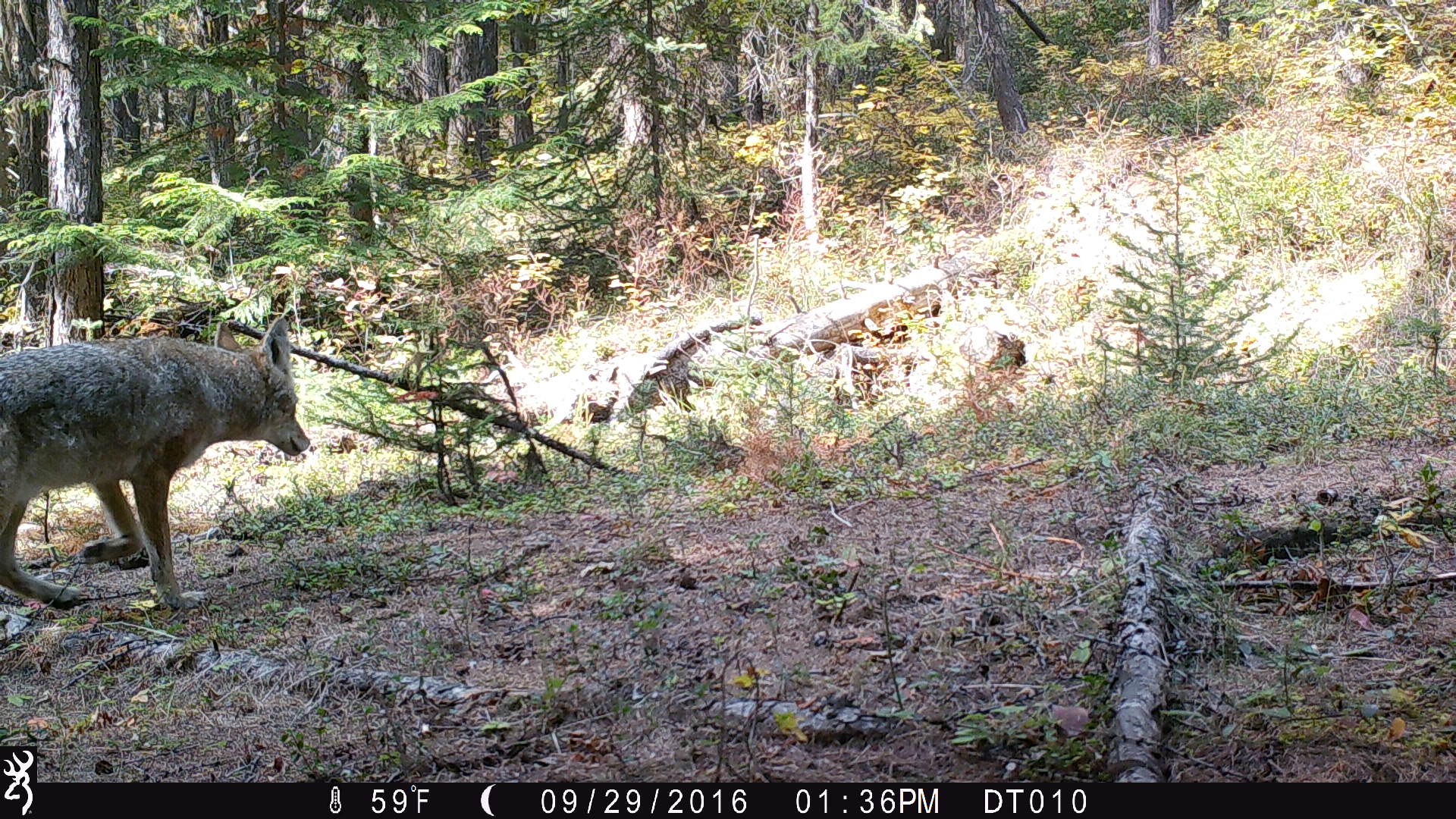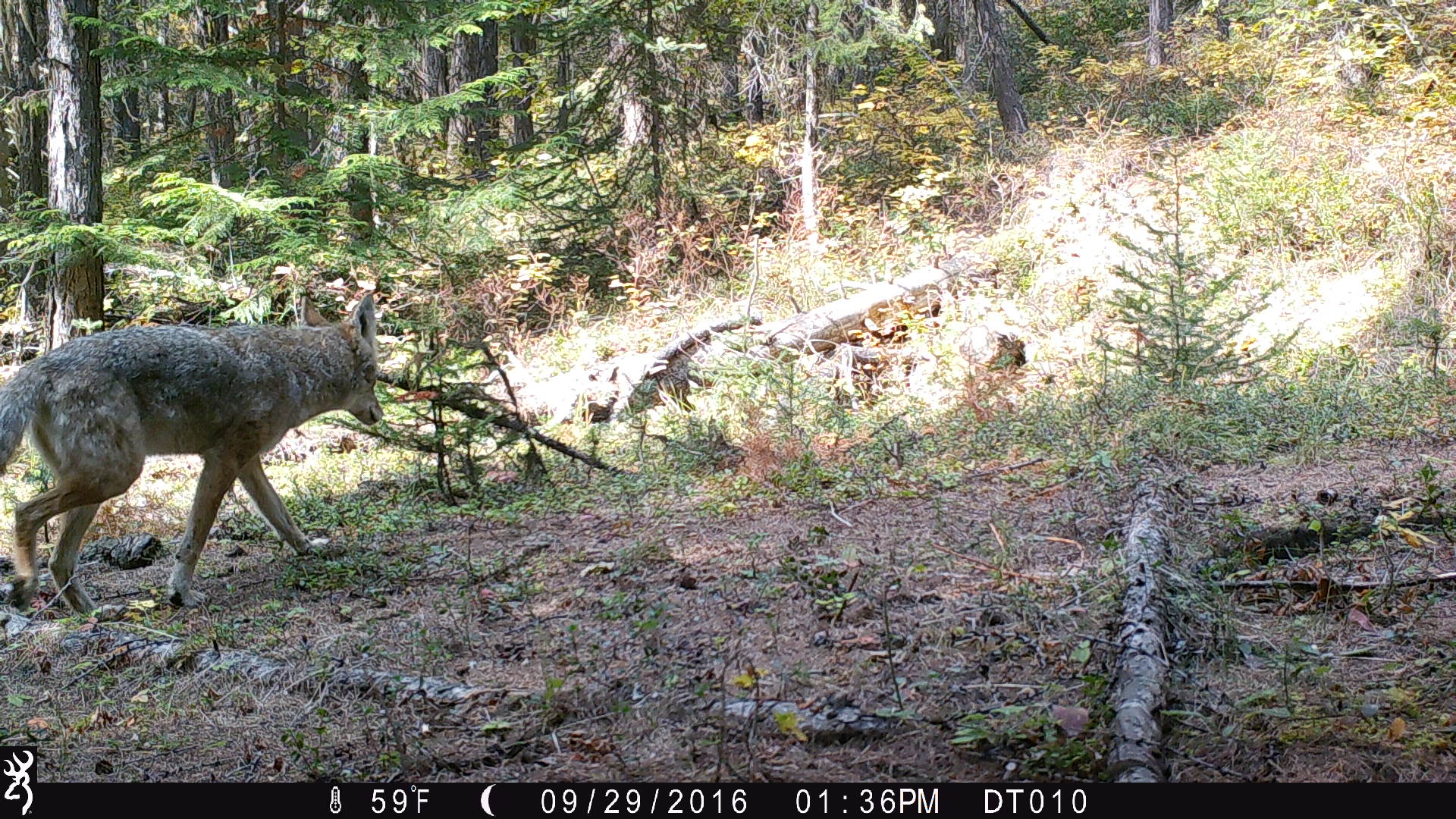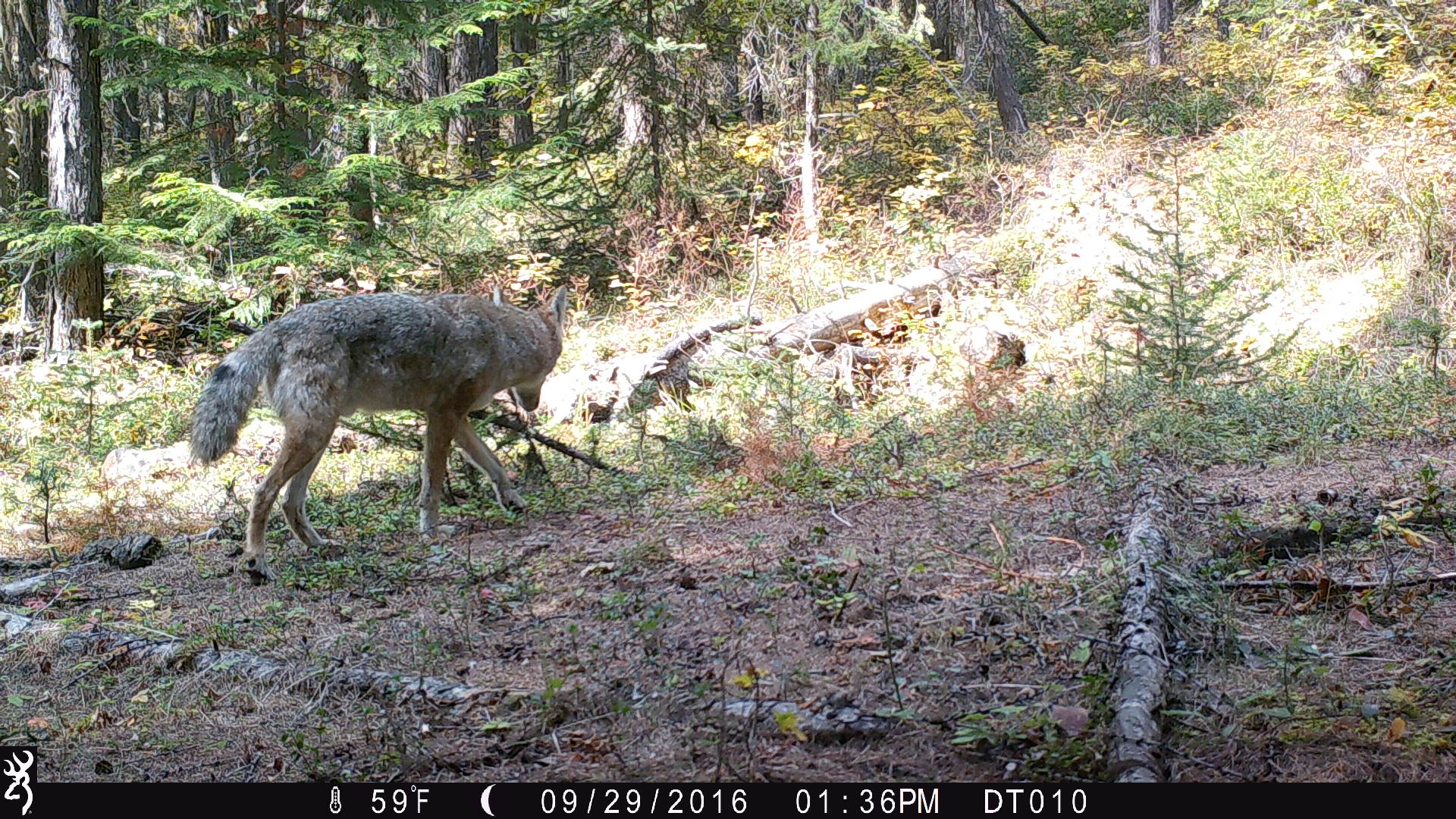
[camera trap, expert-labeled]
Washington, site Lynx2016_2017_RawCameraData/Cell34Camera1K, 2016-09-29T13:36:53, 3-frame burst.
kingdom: Animalia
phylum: Chordata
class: Mammalia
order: Carnivora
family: Canidae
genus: Canis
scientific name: Canis latrans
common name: coyote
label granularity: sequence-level